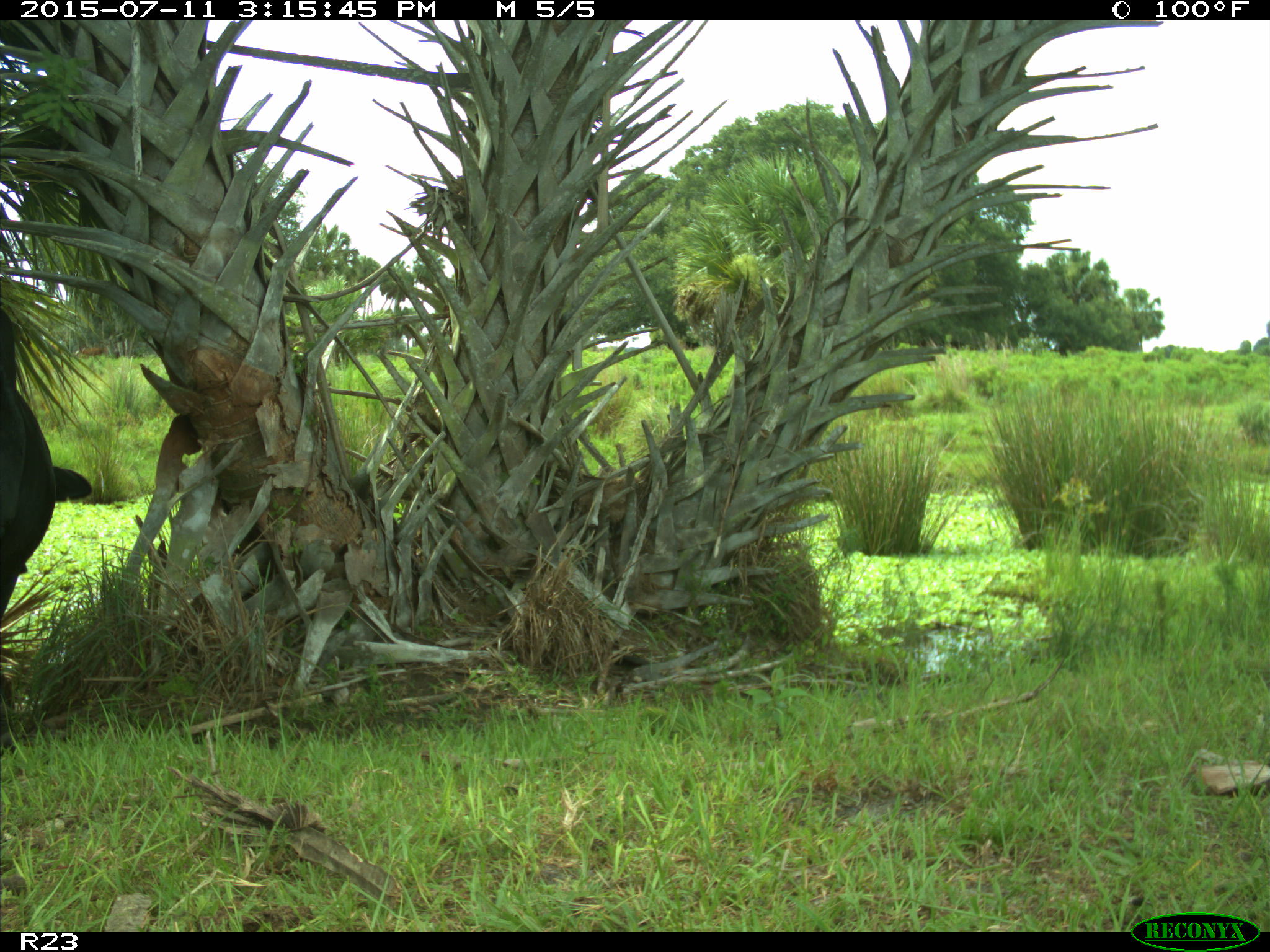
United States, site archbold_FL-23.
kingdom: Animalia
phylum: Chordata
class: Mammalia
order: Artiodactyla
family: Bovidae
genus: Bos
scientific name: Bos taurus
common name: domestic cow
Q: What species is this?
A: Bos taurus (domestic cow).